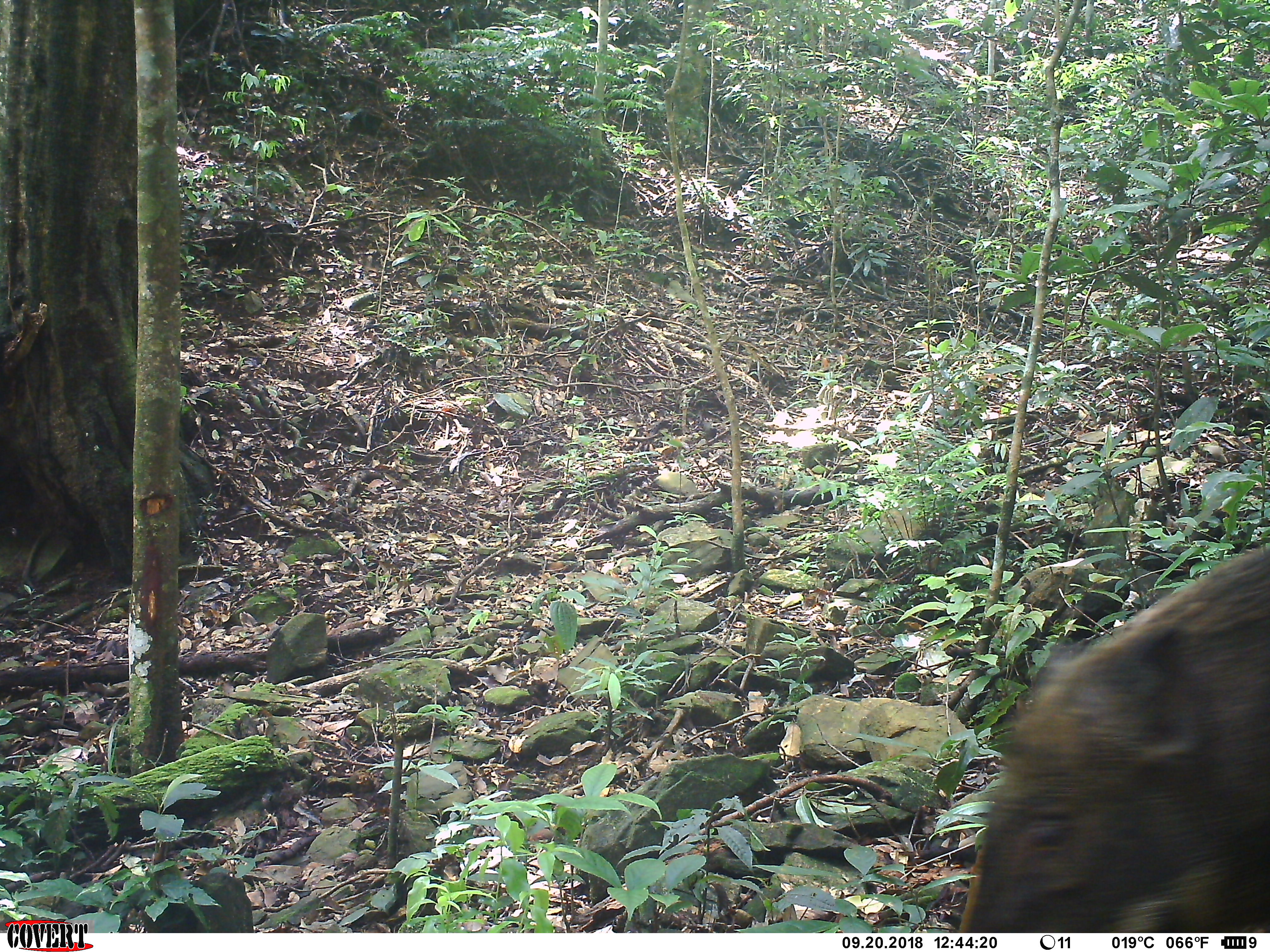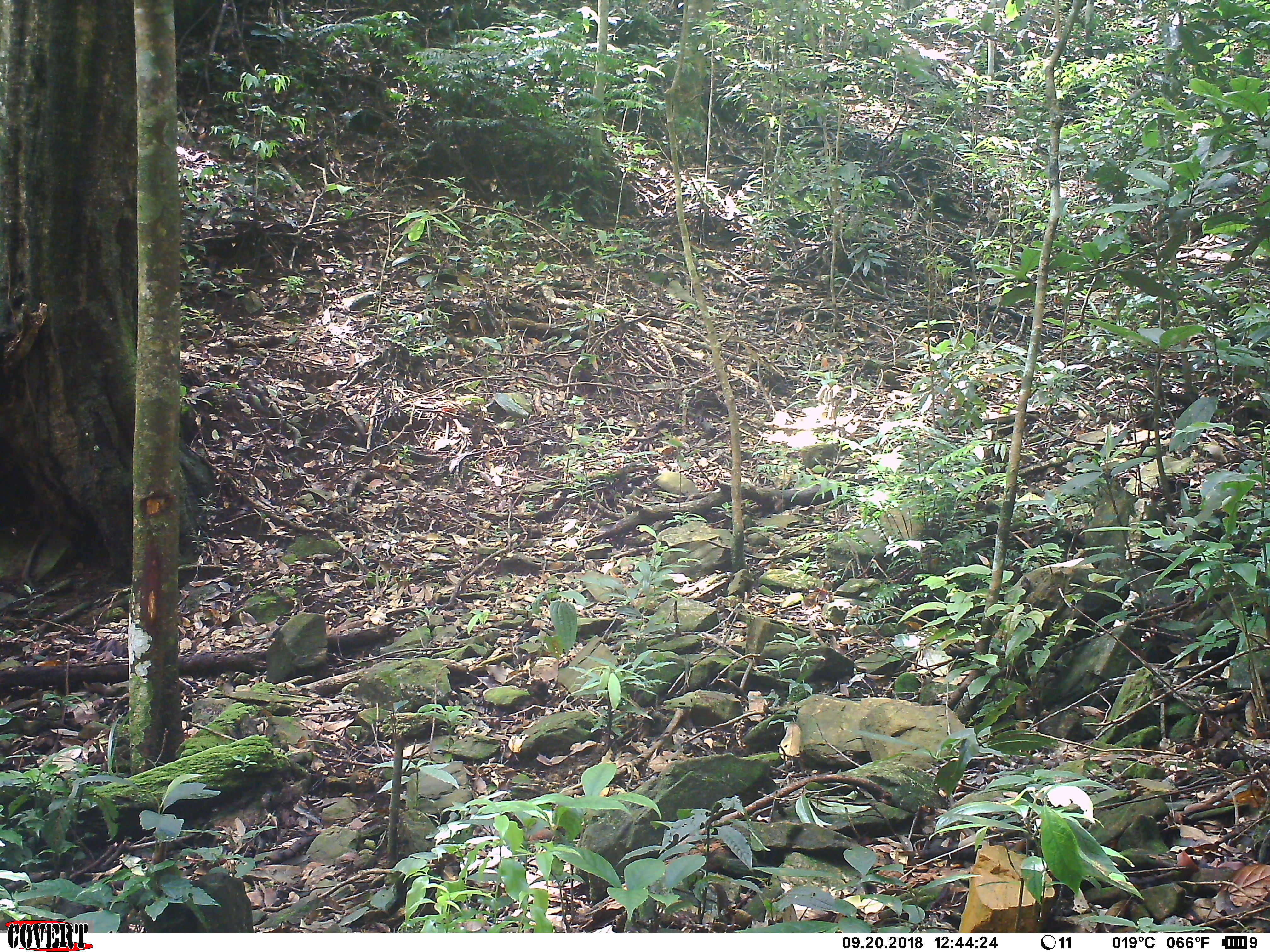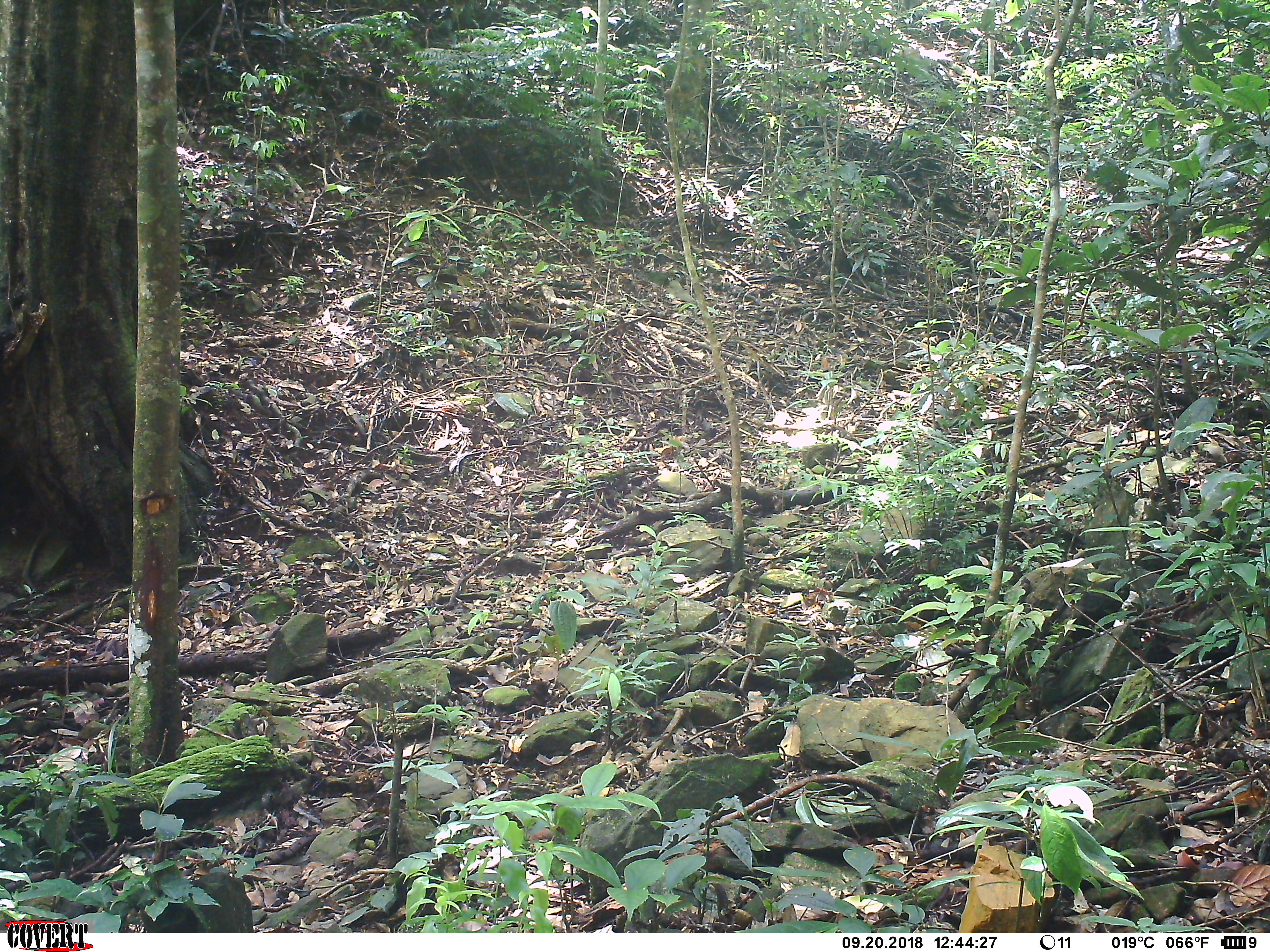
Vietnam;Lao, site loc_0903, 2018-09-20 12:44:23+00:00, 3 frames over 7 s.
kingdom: Animalia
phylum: Chordata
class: Mammalia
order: Artiodactyla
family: Suidae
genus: Sus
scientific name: Sus scrofa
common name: eurasian wild pig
Eurasian wild pig (Sus scrofa). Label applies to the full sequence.